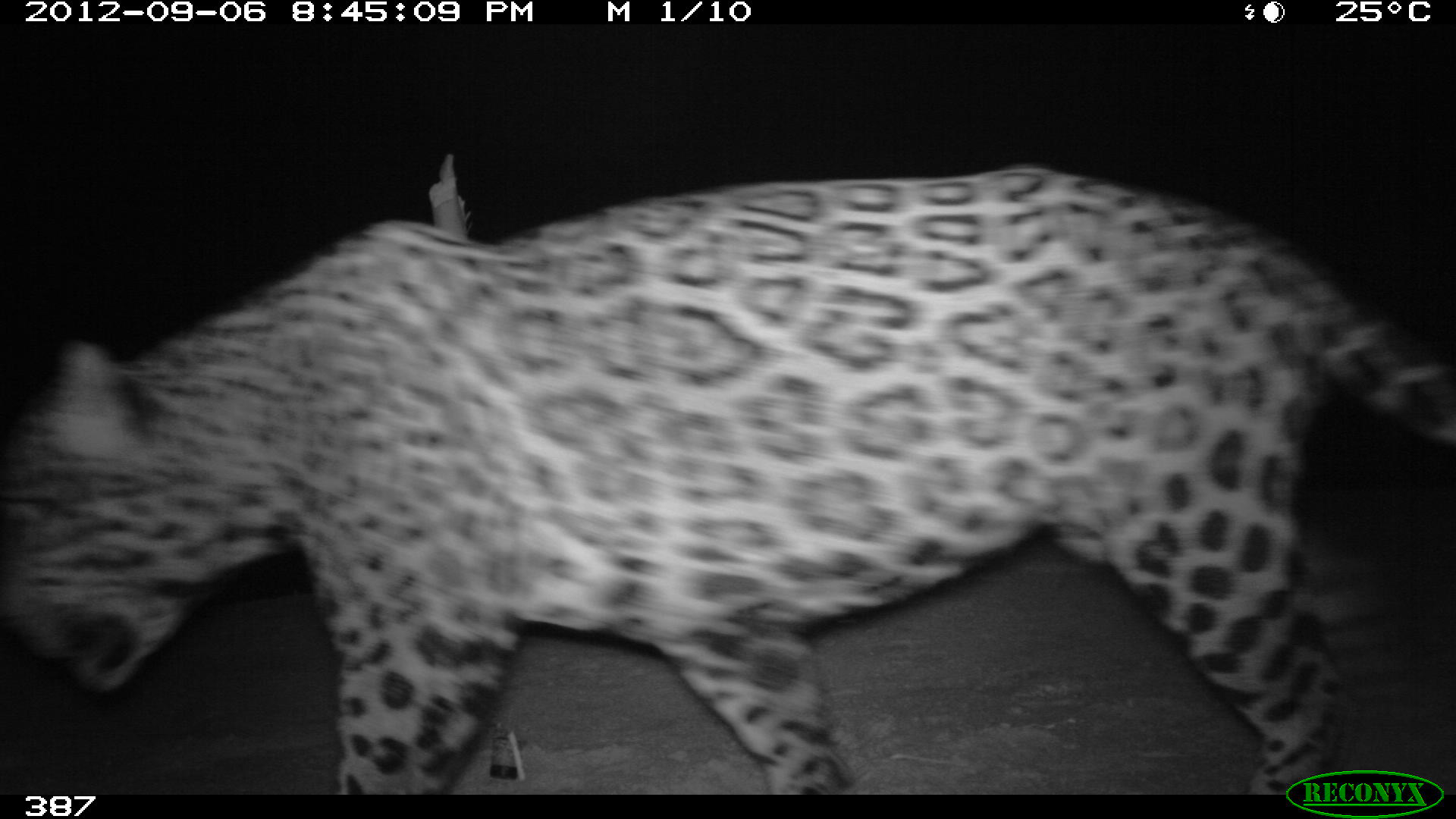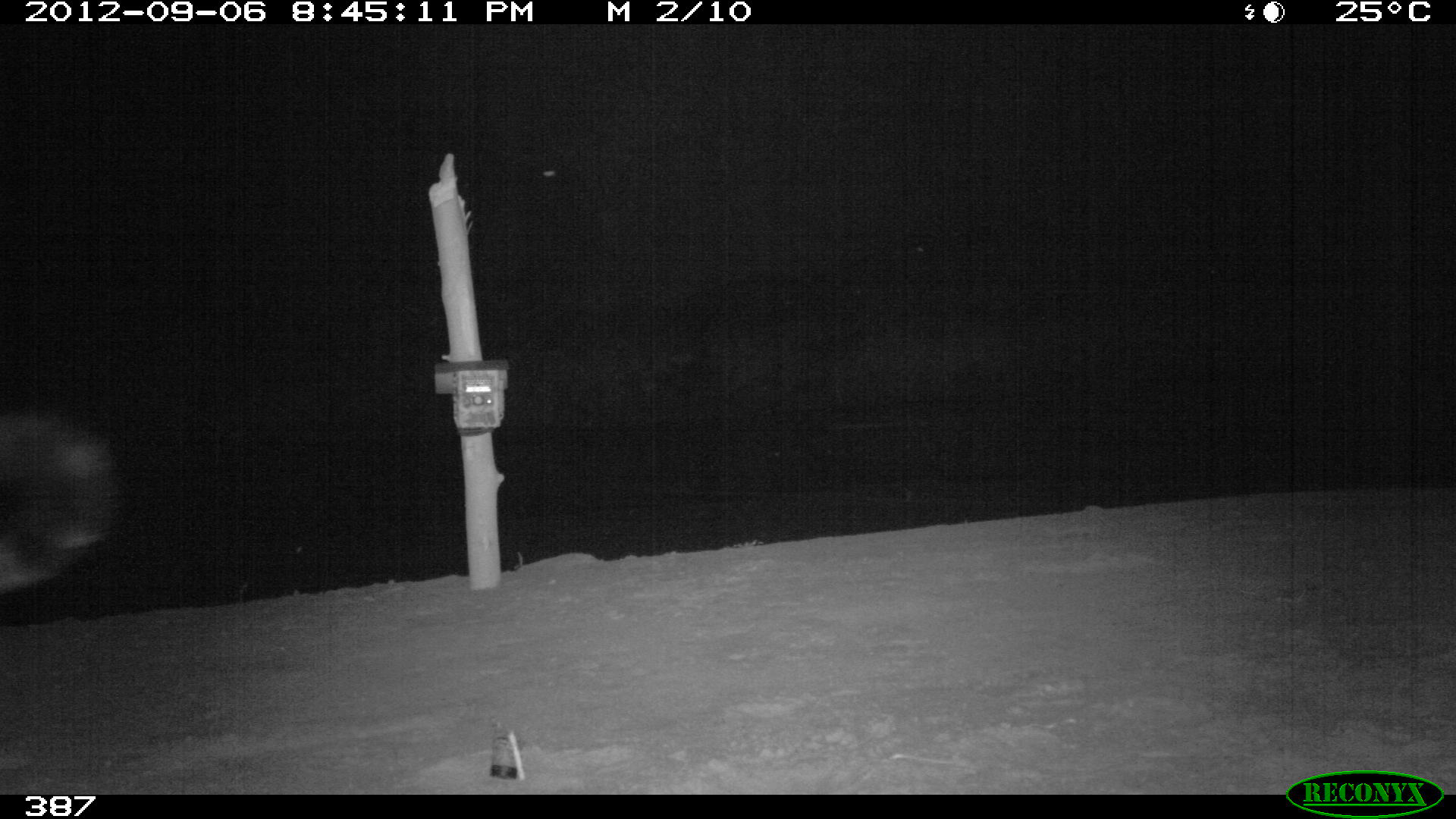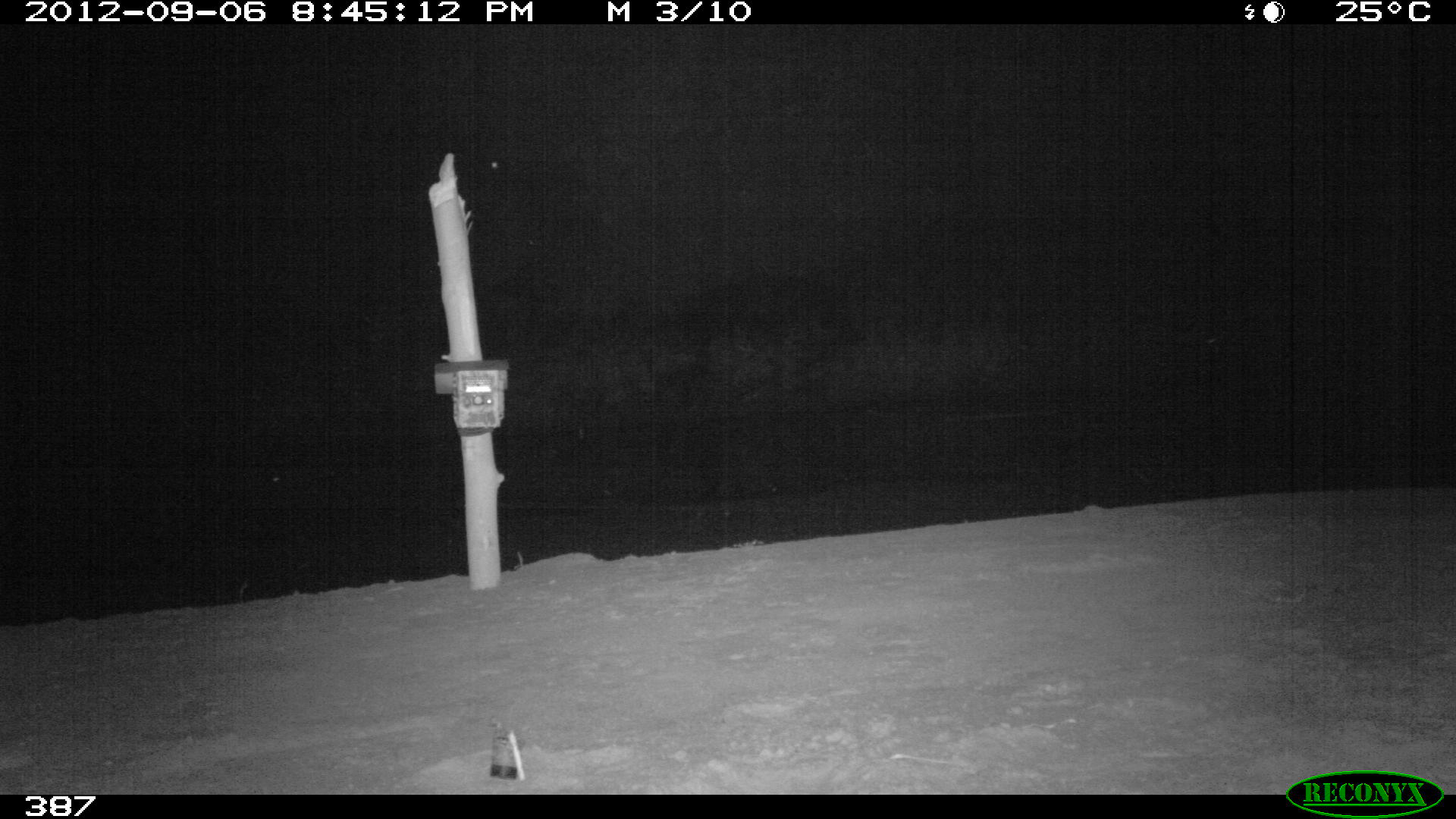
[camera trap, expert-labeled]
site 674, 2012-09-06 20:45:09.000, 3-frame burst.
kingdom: Animalia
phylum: Chordata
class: Mammalia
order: Carnivora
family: Felidae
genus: Panthera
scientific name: Panthera onca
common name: jaguar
Panthera onca (jaguar).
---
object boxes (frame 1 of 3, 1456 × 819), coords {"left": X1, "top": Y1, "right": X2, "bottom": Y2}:
panthera onca: {"left": 0, "top": 162, "right": 1456, "bottom": 794}